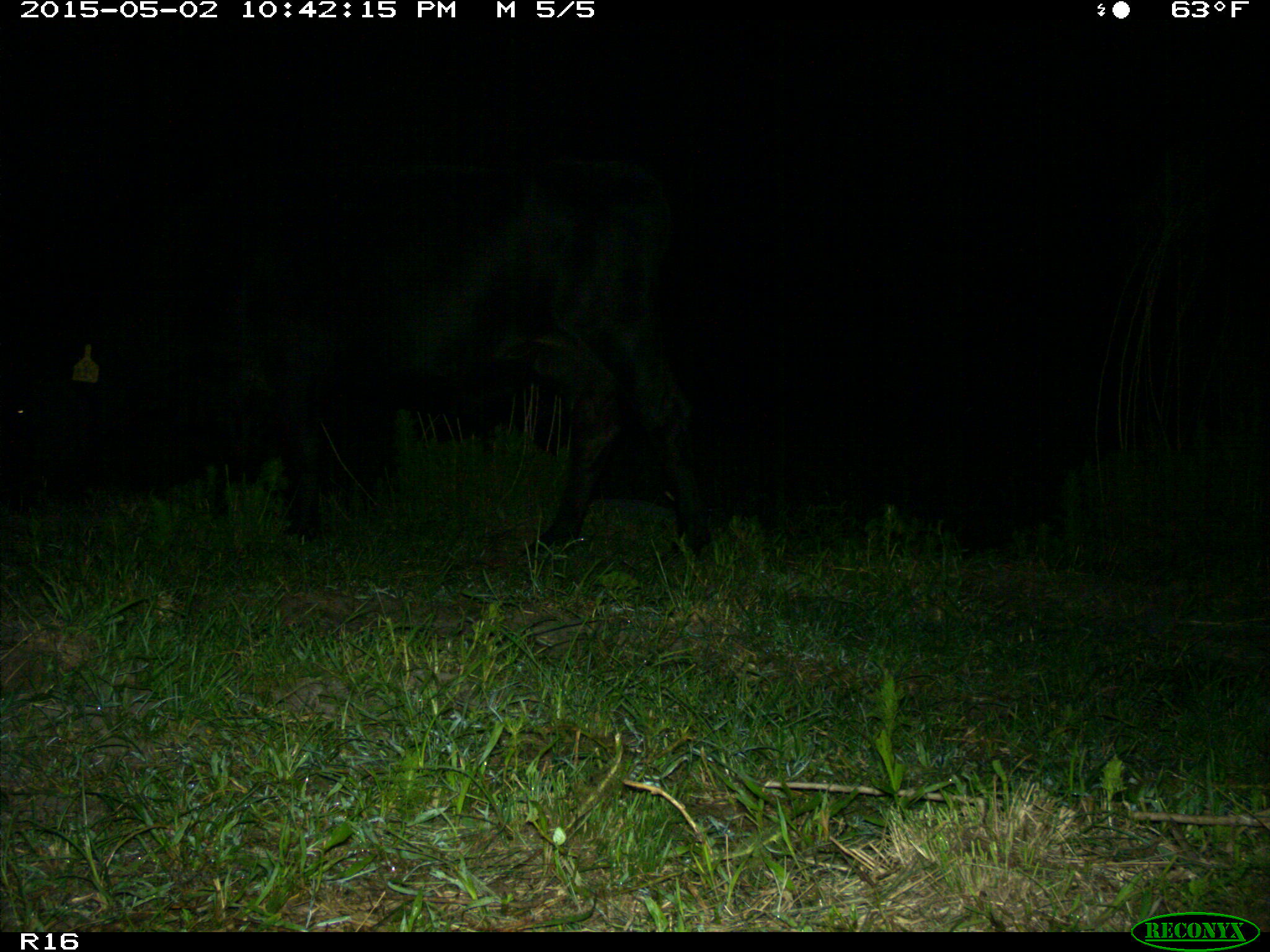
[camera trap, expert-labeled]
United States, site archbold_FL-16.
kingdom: Animalia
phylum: Chordata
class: Mammalia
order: Artiodactyla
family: Bovidae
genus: Bos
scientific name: Bos taurus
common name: domestic cow